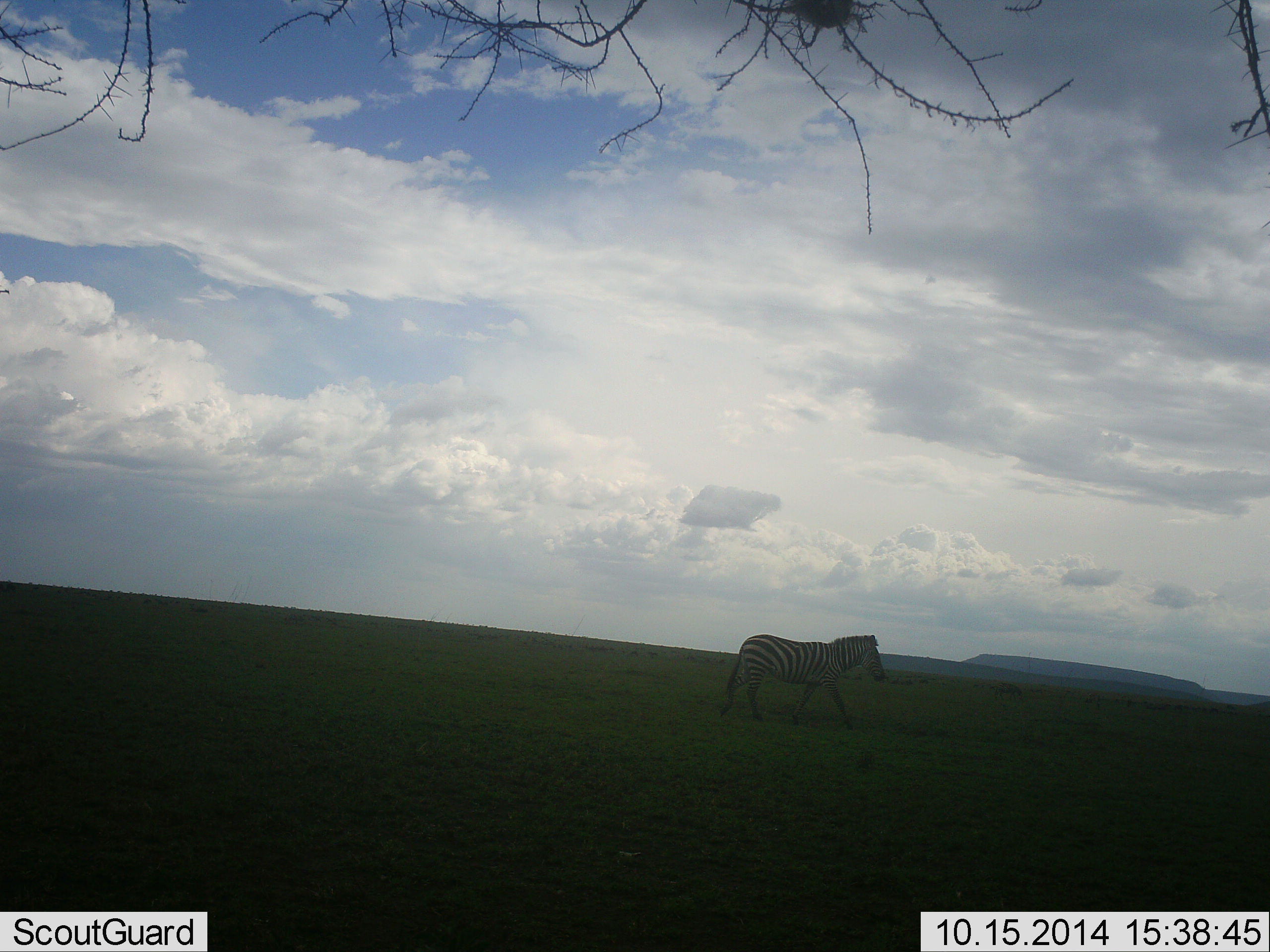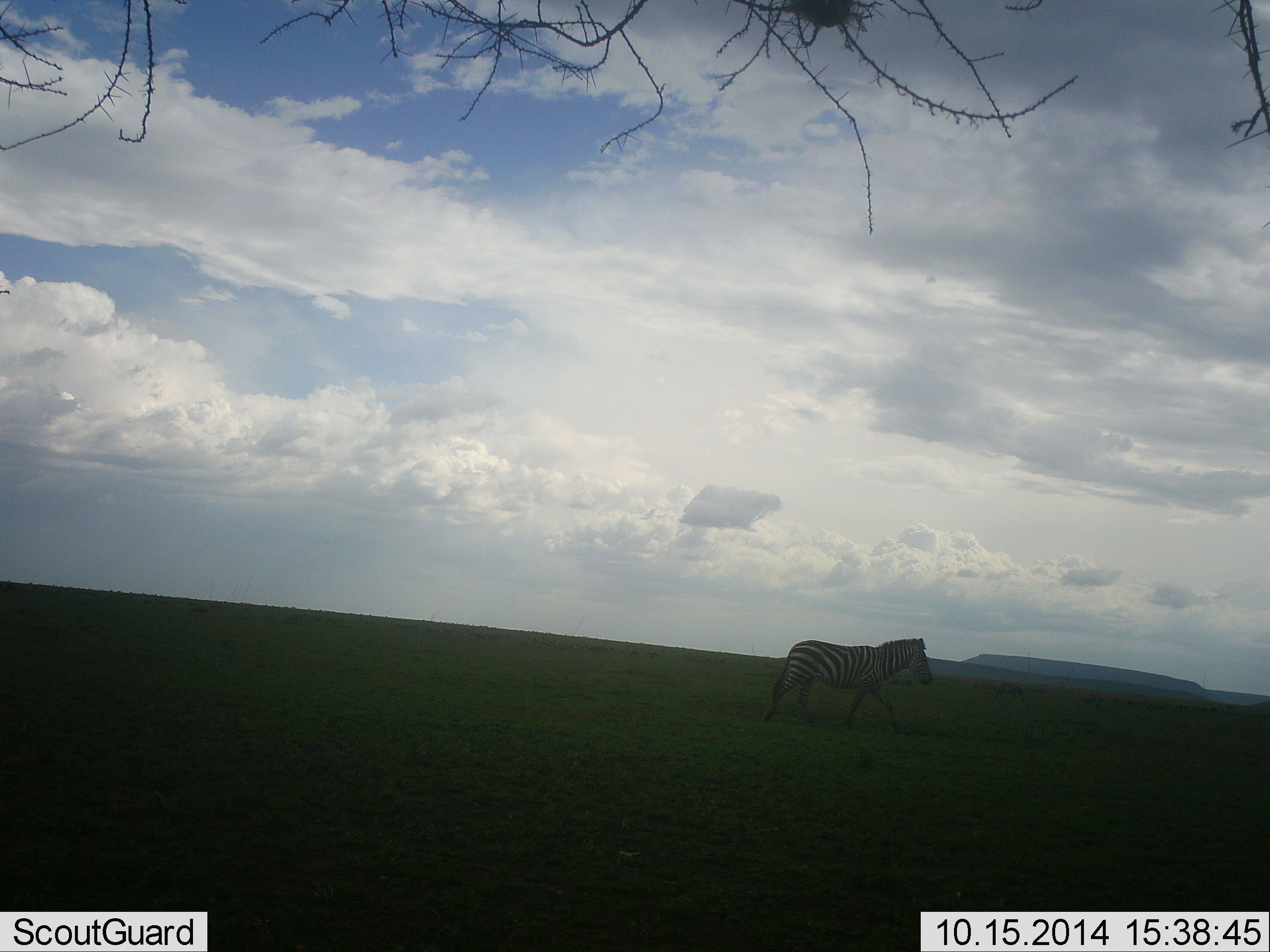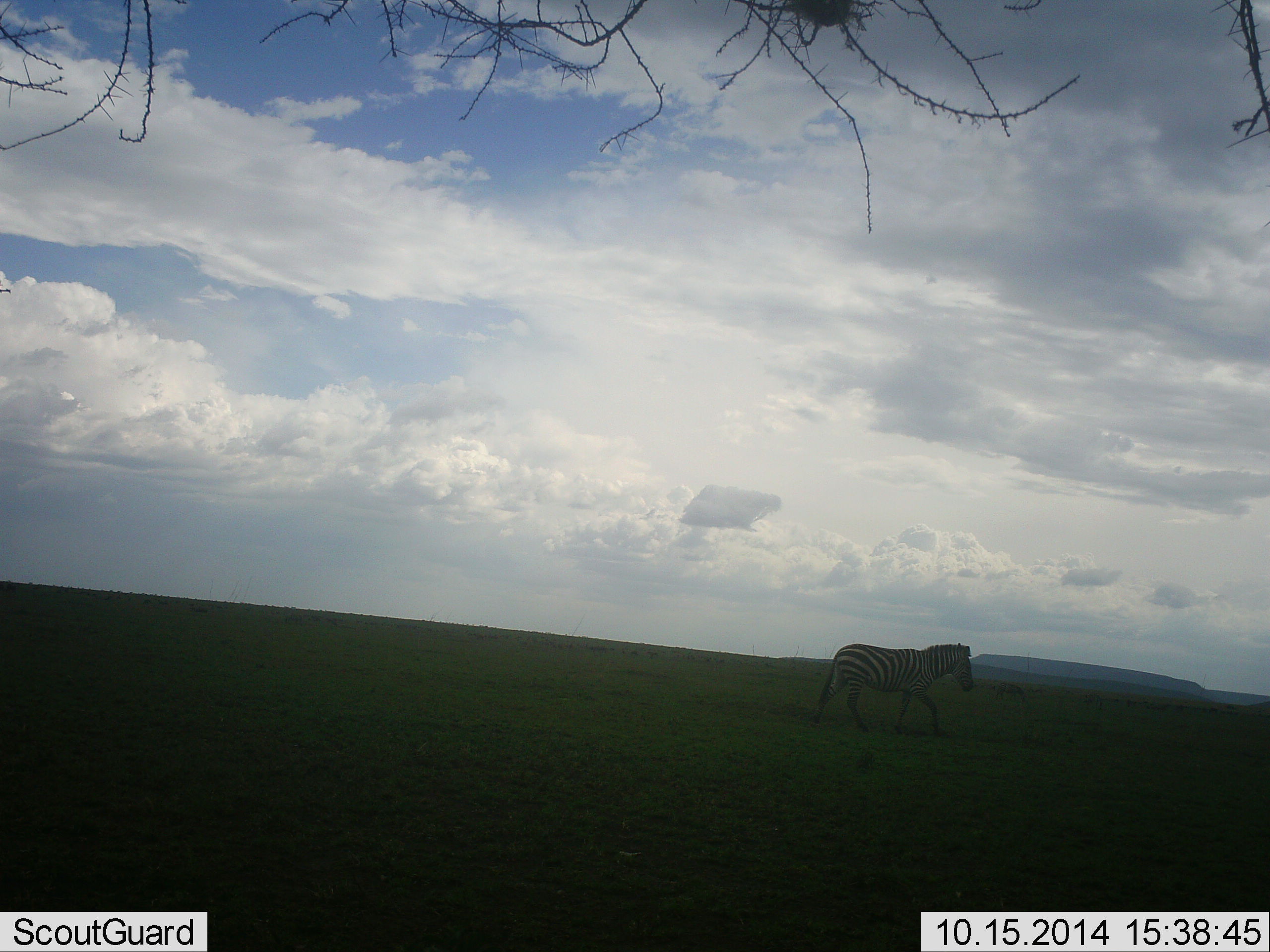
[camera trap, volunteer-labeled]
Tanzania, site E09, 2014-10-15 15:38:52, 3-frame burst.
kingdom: Animalia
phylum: Chordata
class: Mammalia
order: Perissodactyla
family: Equidae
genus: Equus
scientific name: Equus quagga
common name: plains zebra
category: zebra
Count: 1.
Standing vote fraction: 20%.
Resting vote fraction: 0%.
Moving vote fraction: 90%.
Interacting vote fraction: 0%.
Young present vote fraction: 0%.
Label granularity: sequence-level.